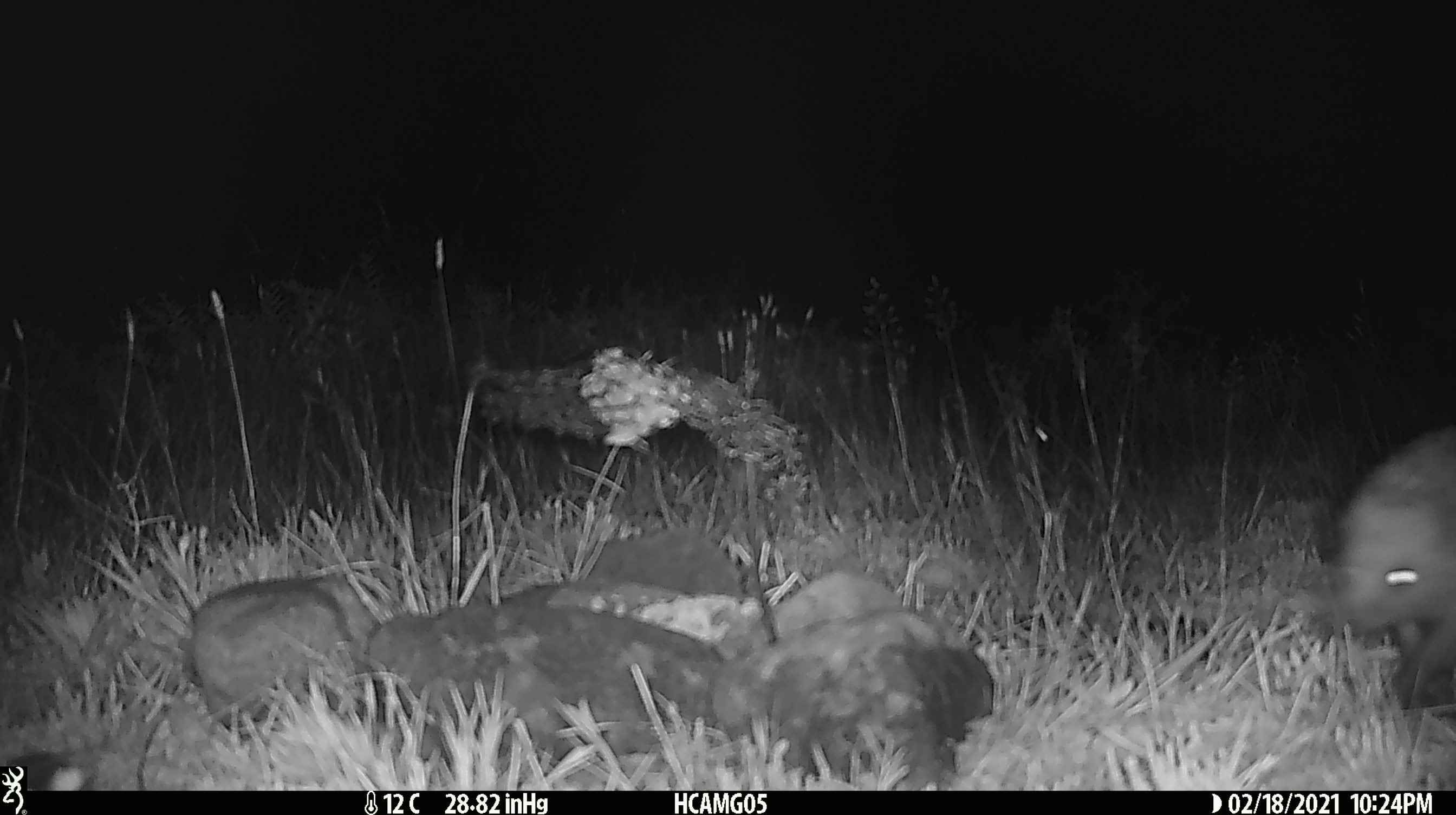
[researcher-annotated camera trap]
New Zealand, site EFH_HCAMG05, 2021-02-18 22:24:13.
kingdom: Animalia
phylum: Chordata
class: Mammalia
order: Eulipotyphla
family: Erinaceidae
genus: Erinaceus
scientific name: Erinaceus europaeus europaeus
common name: european hedgehog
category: hedgehog